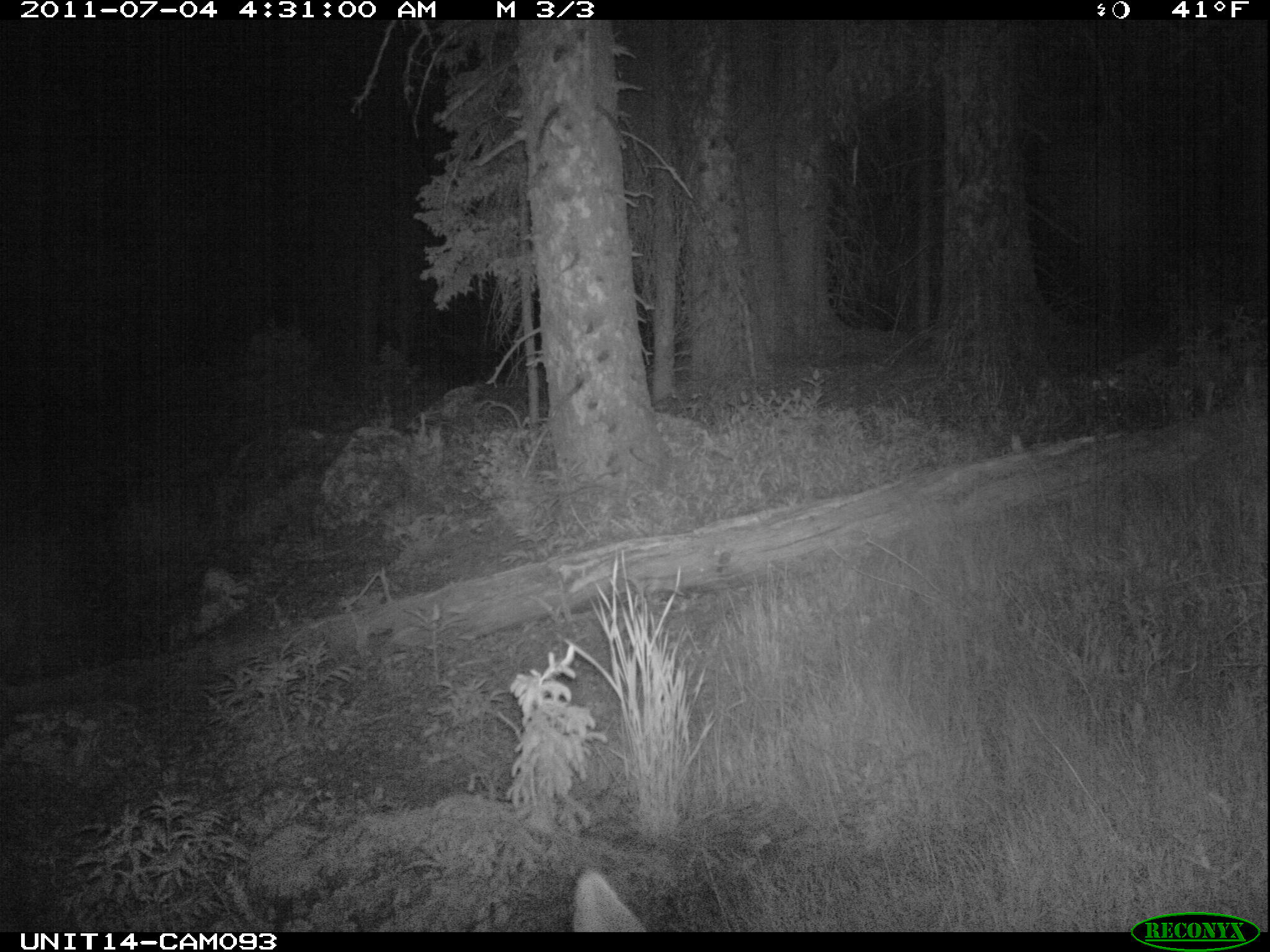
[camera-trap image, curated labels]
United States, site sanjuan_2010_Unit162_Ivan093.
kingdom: Animalia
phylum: Chordata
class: Mammalia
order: Artiodactyla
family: Cervidae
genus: Odocoileus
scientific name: Odocoileus hemionus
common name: mule deer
Odocoileus hemionus (mule deer).